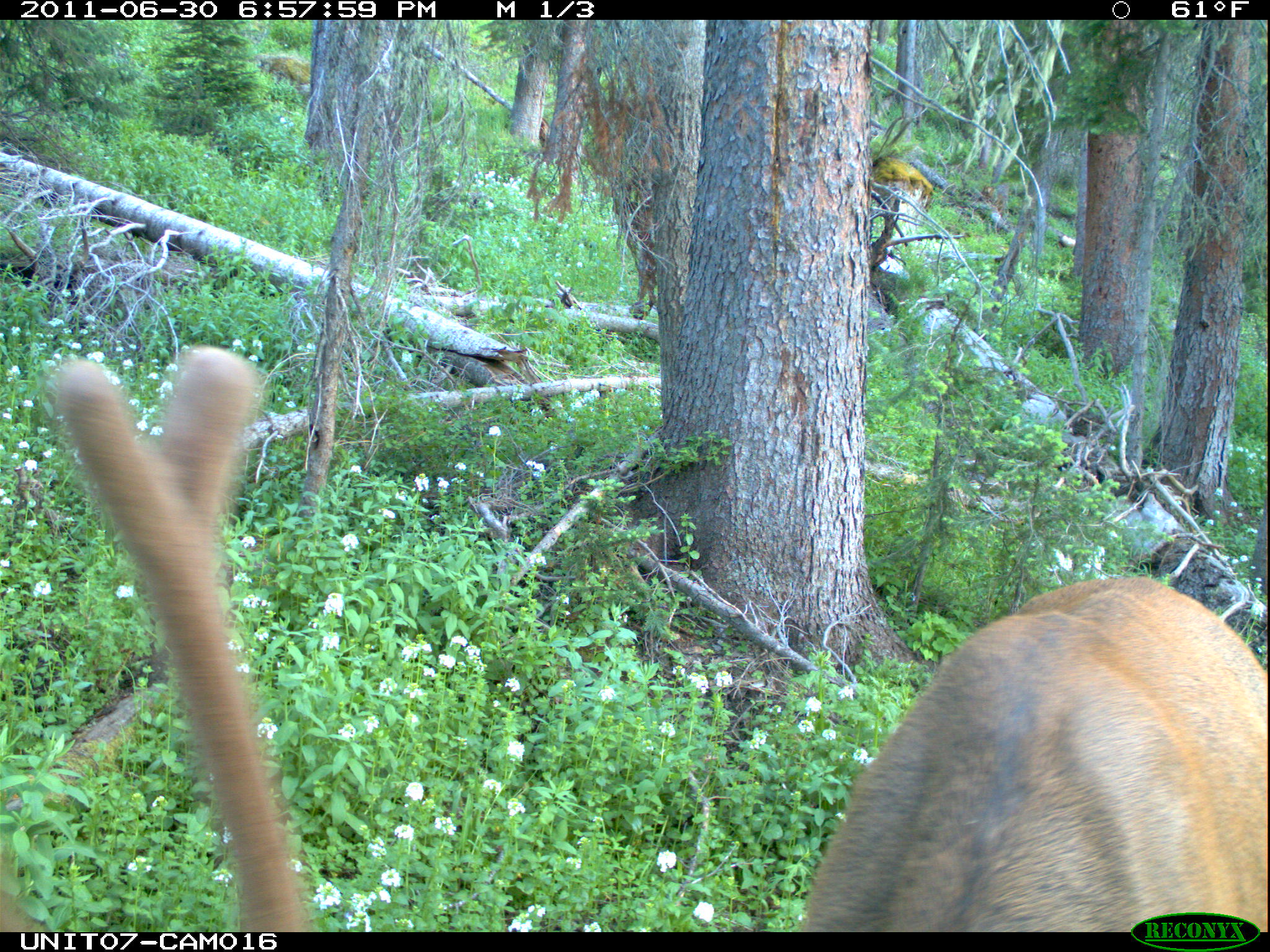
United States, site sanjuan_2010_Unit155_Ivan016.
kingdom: Animalia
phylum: Chordata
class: Mammalia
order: Artiodactyla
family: Cervidae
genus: Cervus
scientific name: Cervus elaphus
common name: red deer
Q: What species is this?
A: Cervus elaphus (red deer).